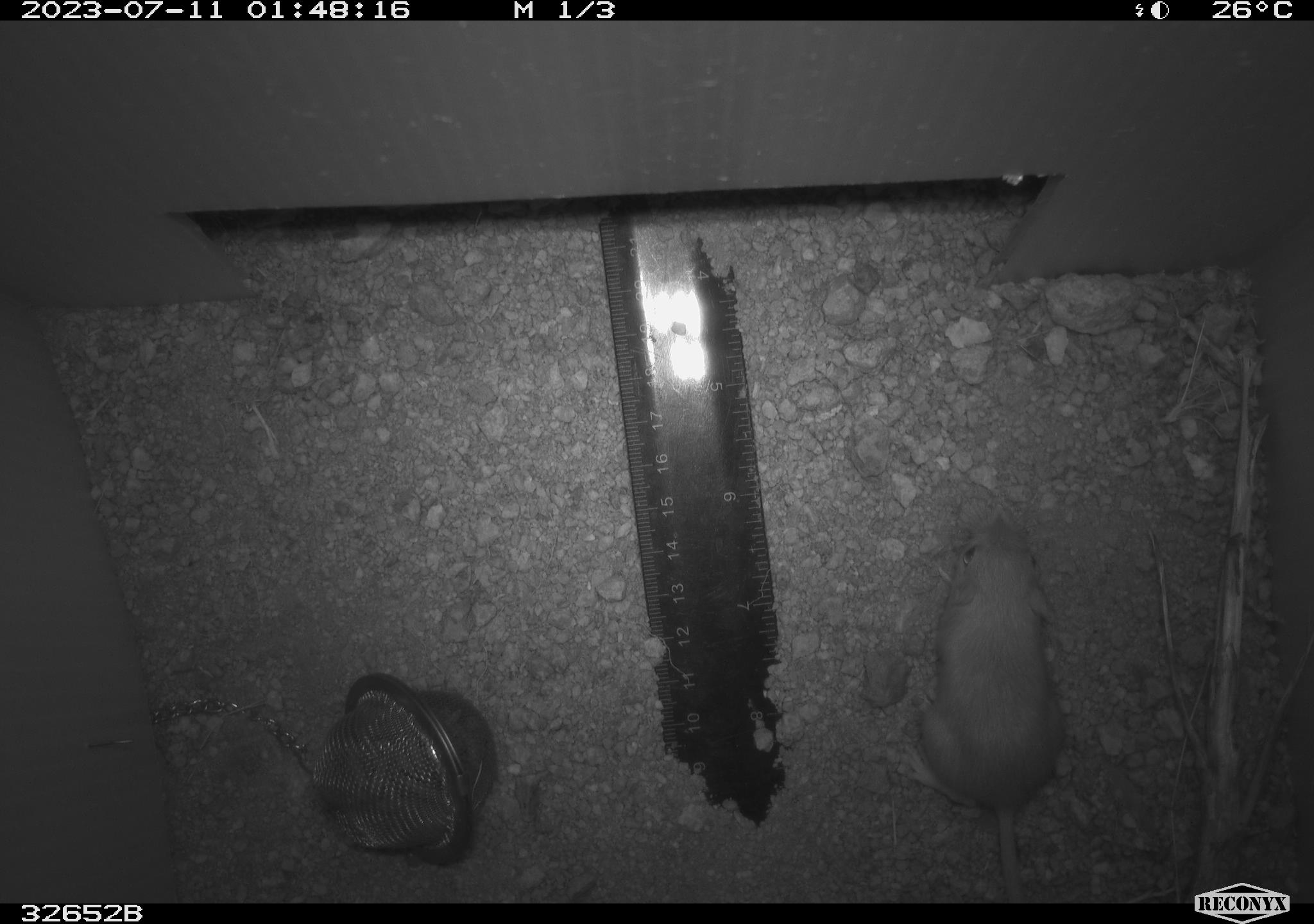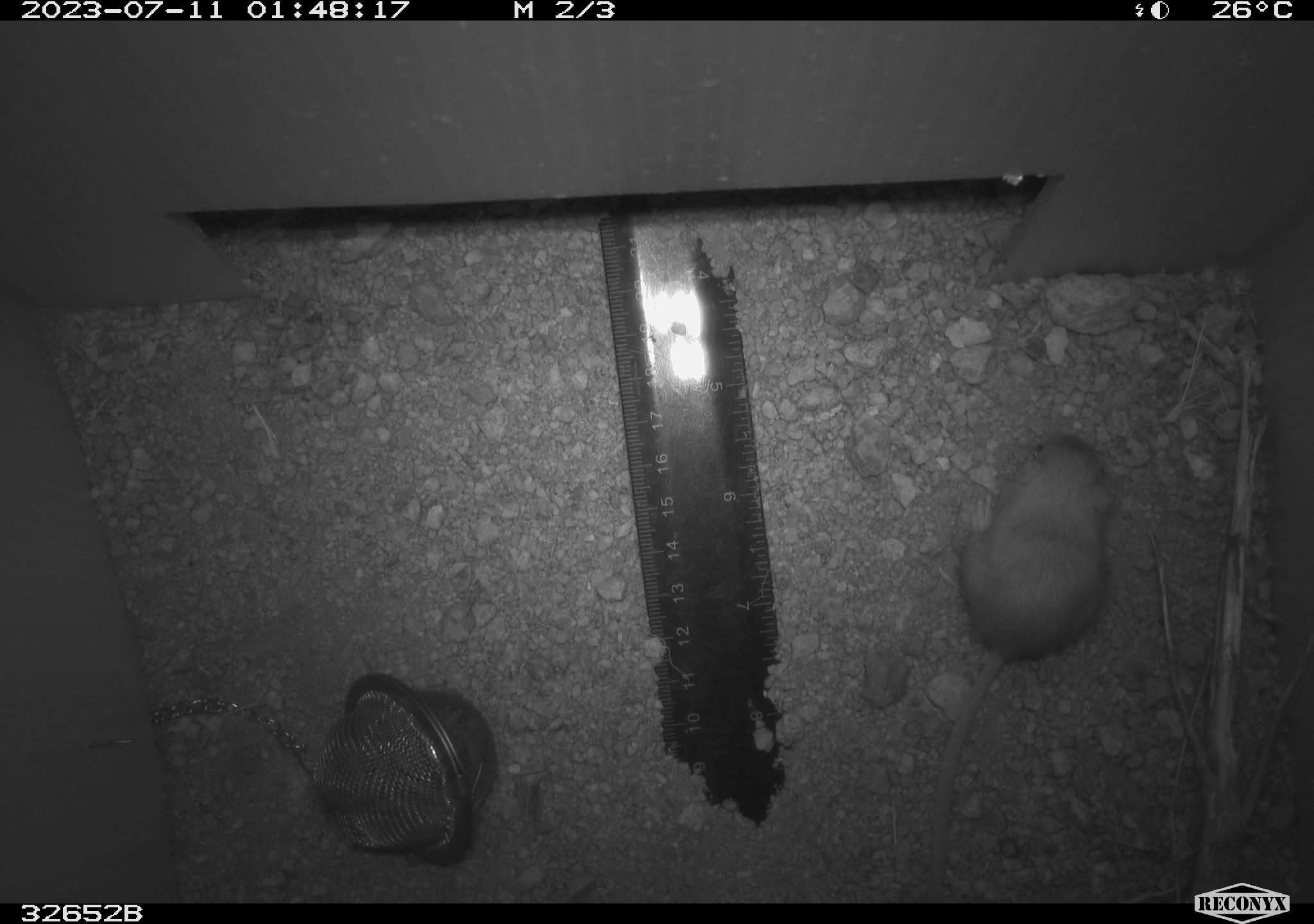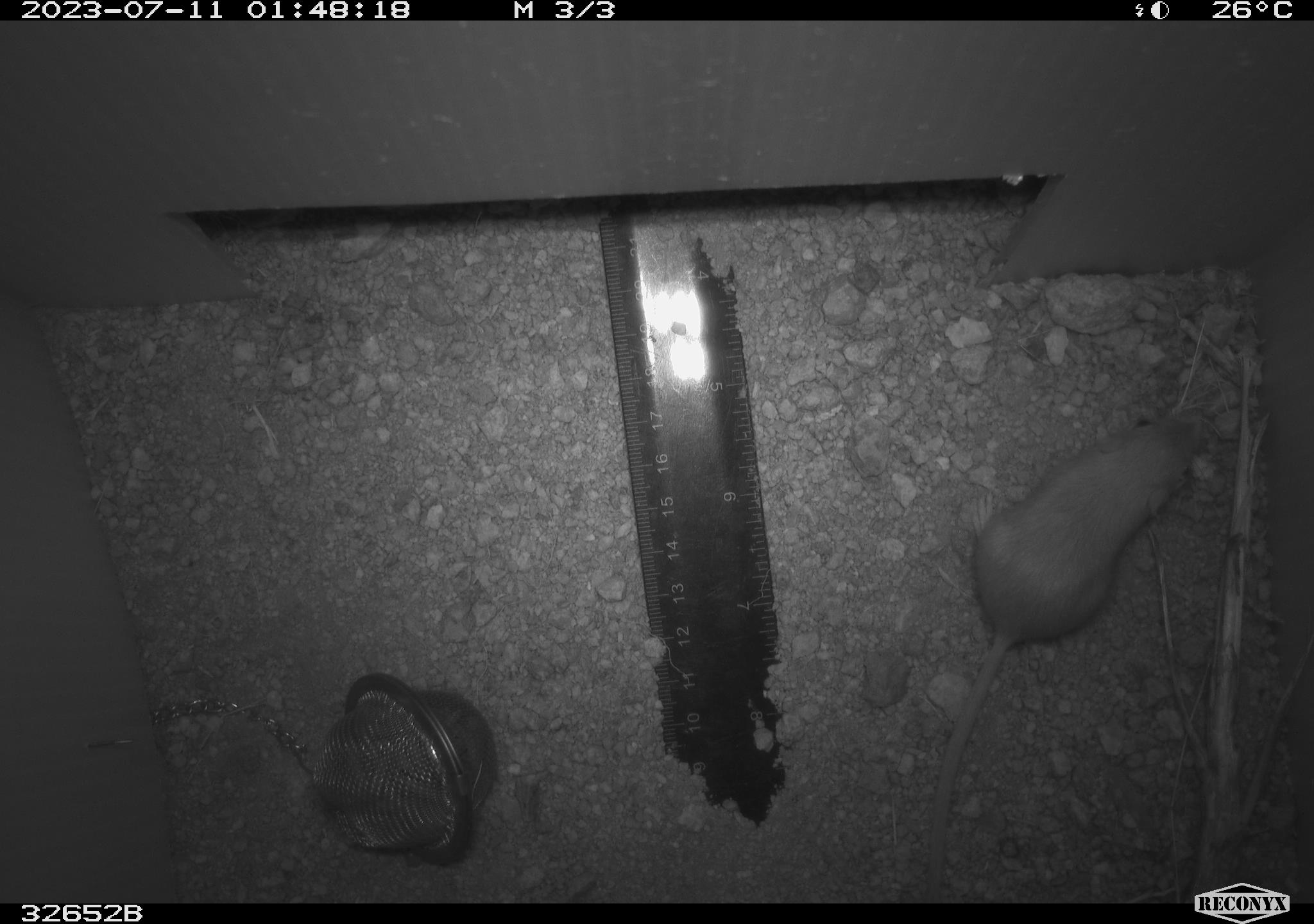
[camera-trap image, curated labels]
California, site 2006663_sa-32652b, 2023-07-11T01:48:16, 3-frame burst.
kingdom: Animalia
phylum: Chordata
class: Mammalia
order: Rodentia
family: Heteromyidae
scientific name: Heteromyidae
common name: kangaroo rats and pocket mice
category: heteromyidae family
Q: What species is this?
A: Heteromyidae family (kangaroo rats and pocket mice) (Heteromyidae).